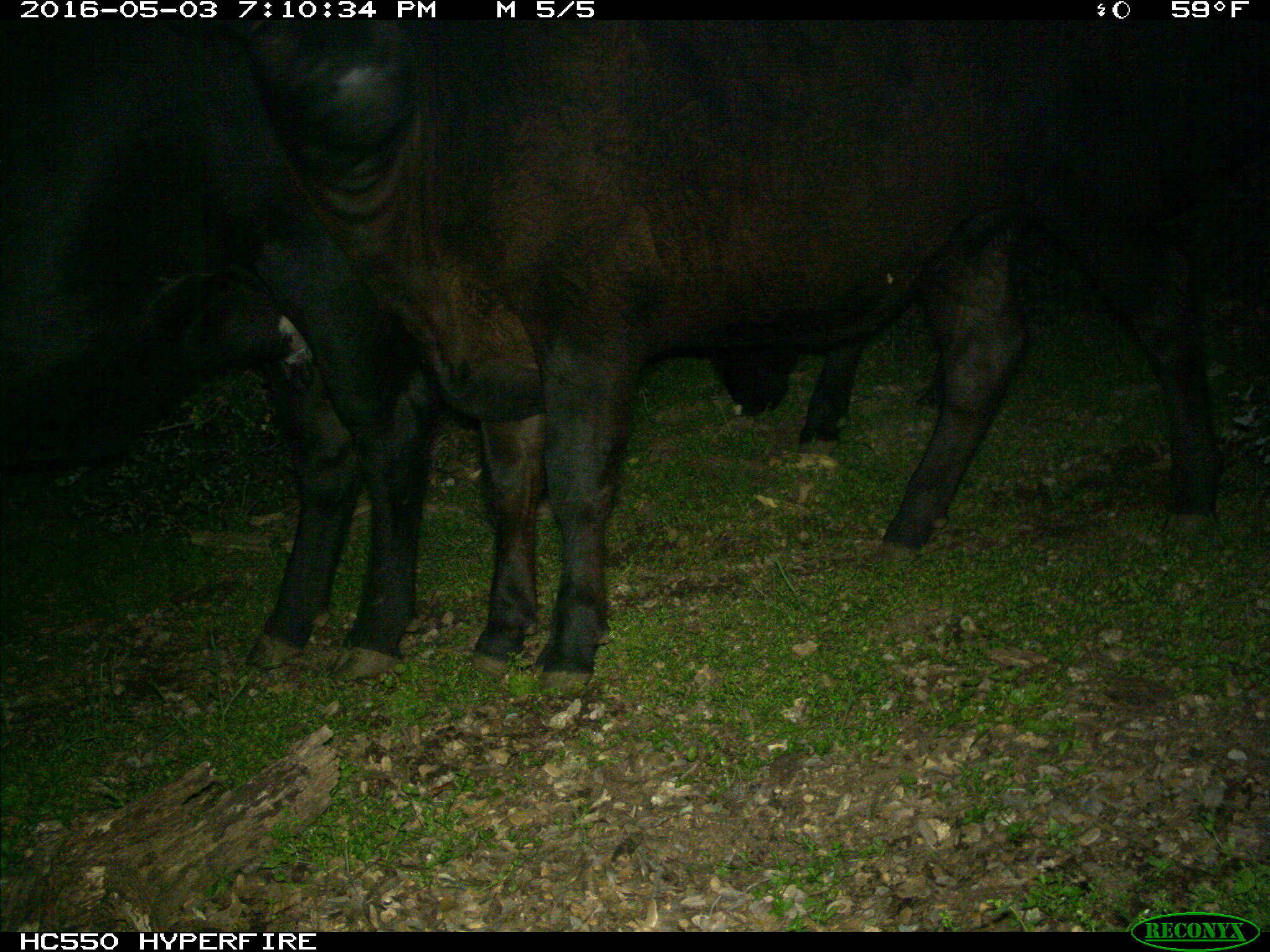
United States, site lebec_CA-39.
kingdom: Animalia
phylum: Chordata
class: Mammalia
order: Artiodactyla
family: Bovidae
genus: Bos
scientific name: Bos taurus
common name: domestic cow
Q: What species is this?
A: Bos taurus (domestic cow).